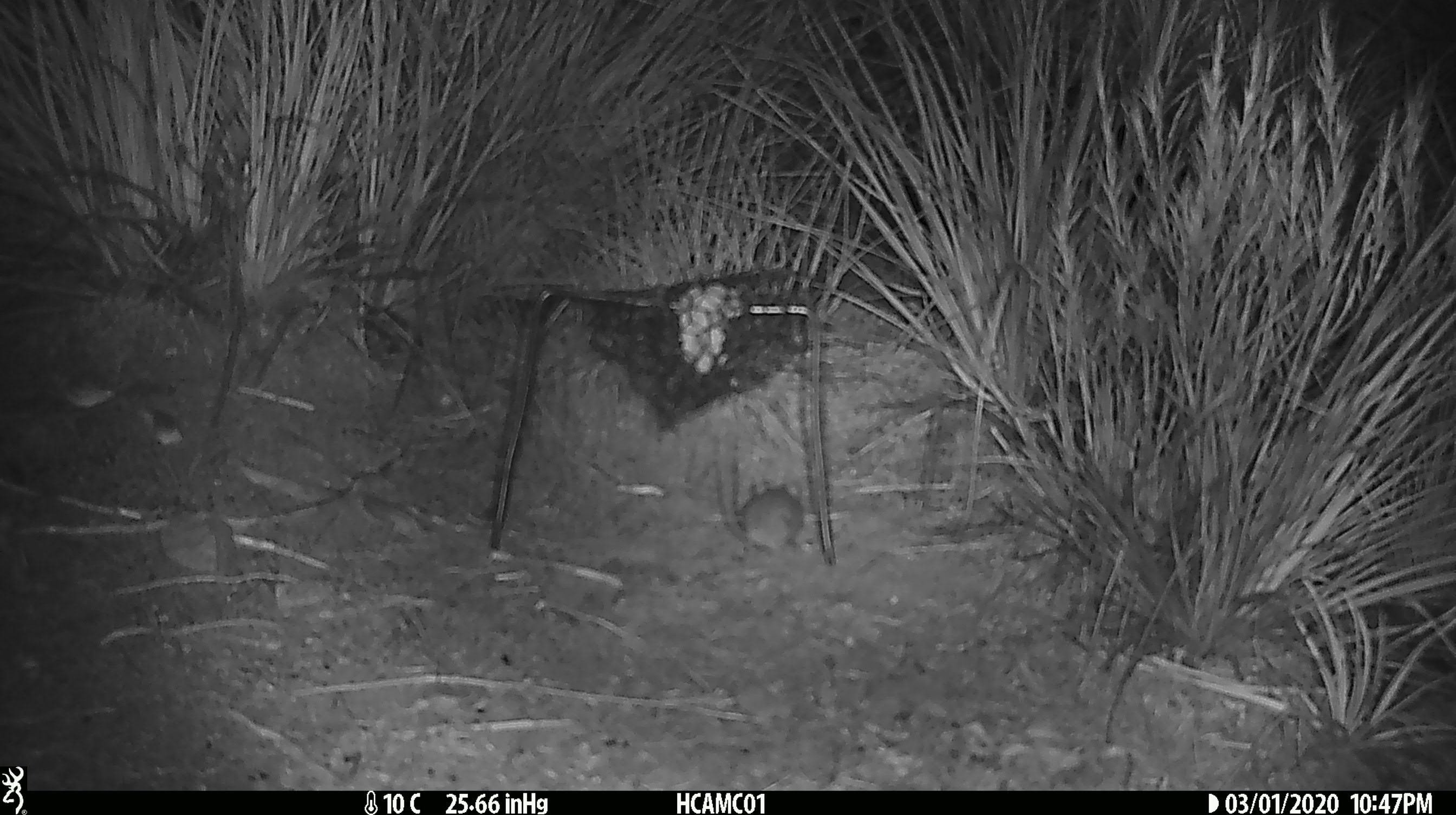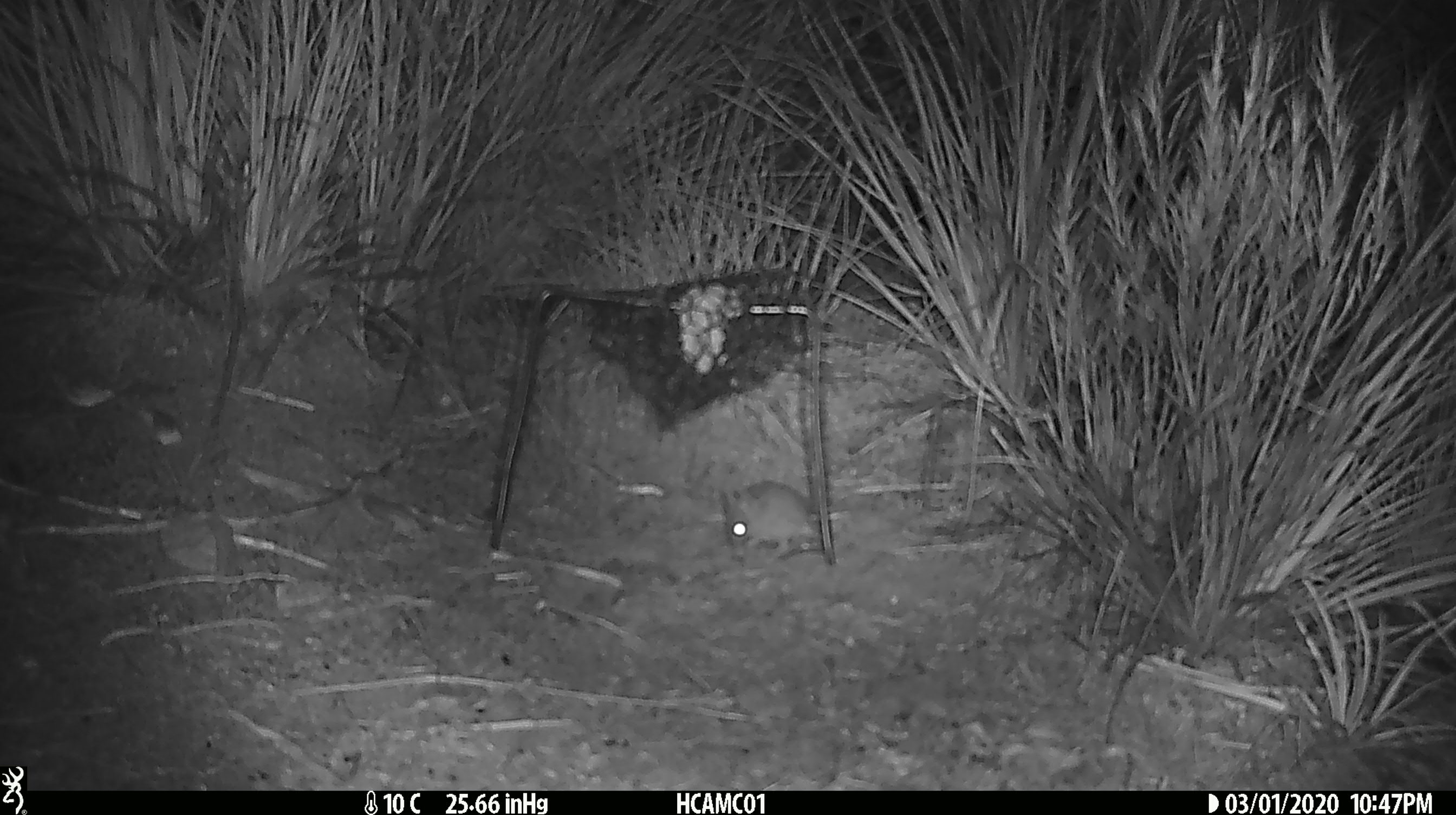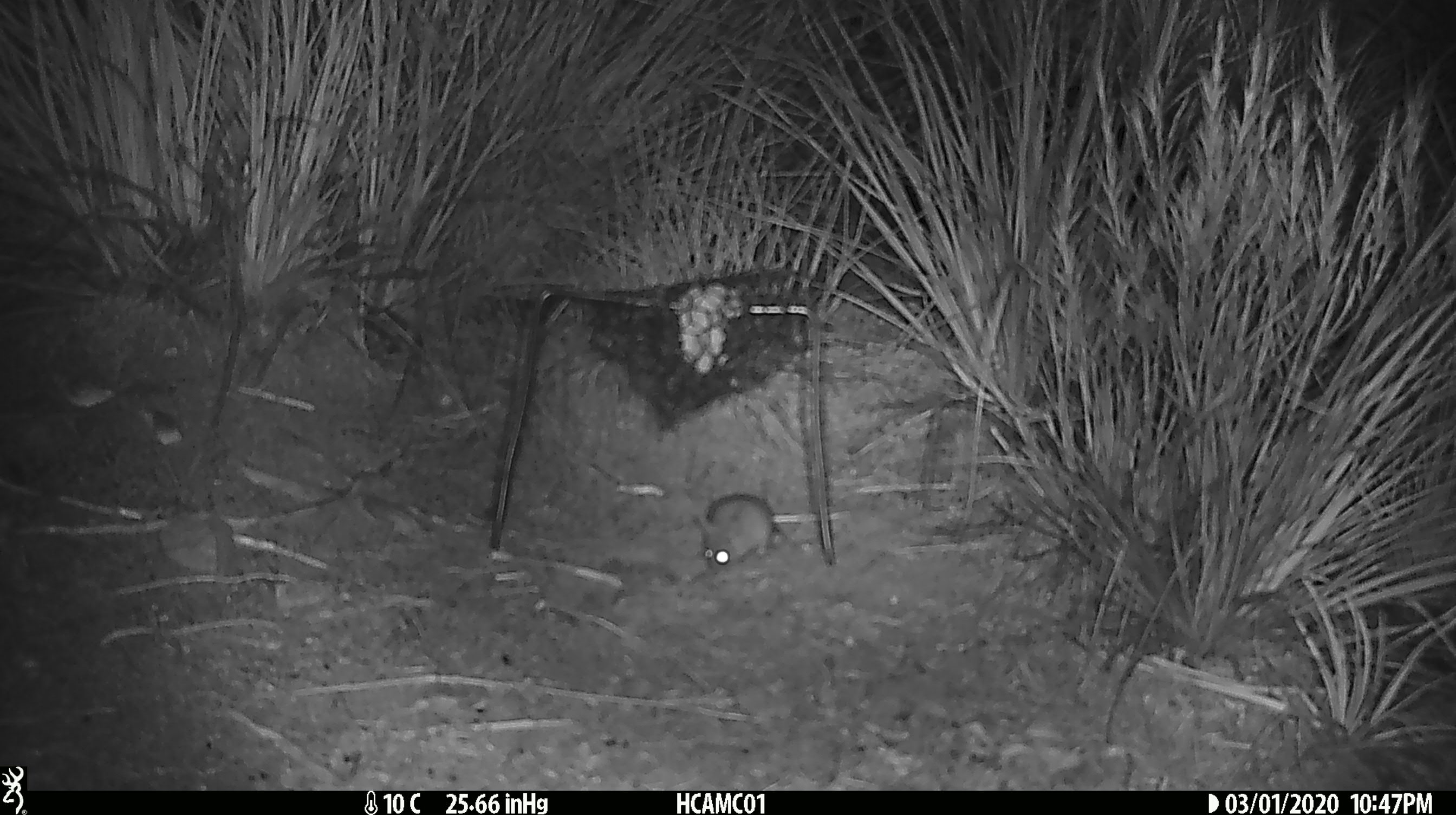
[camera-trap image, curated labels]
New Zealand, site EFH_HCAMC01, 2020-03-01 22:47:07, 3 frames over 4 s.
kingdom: Animalia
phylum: Chordata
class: Mammalia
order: Rodentia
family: Muridae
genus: Mus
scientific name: Mus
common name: mouse